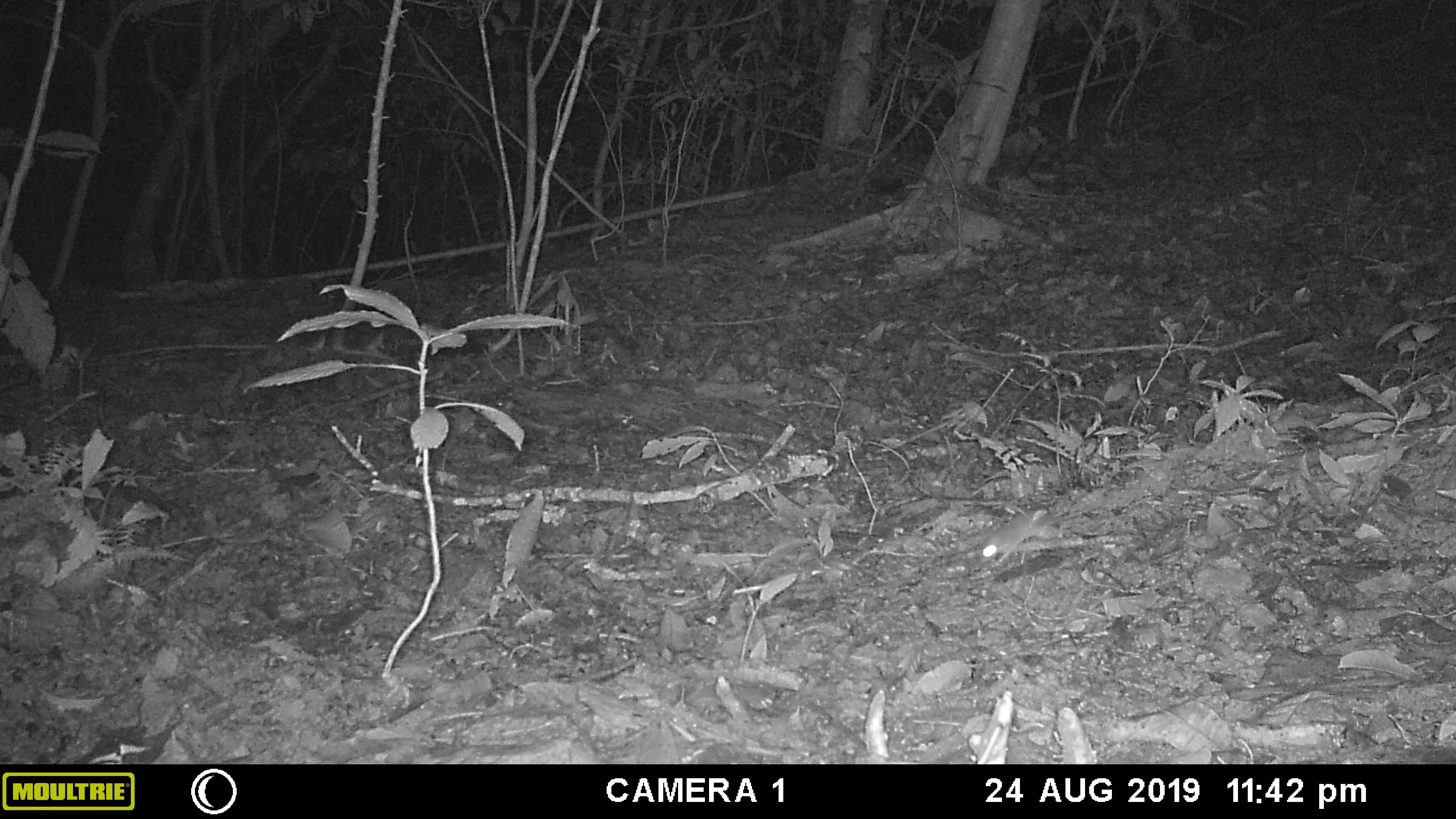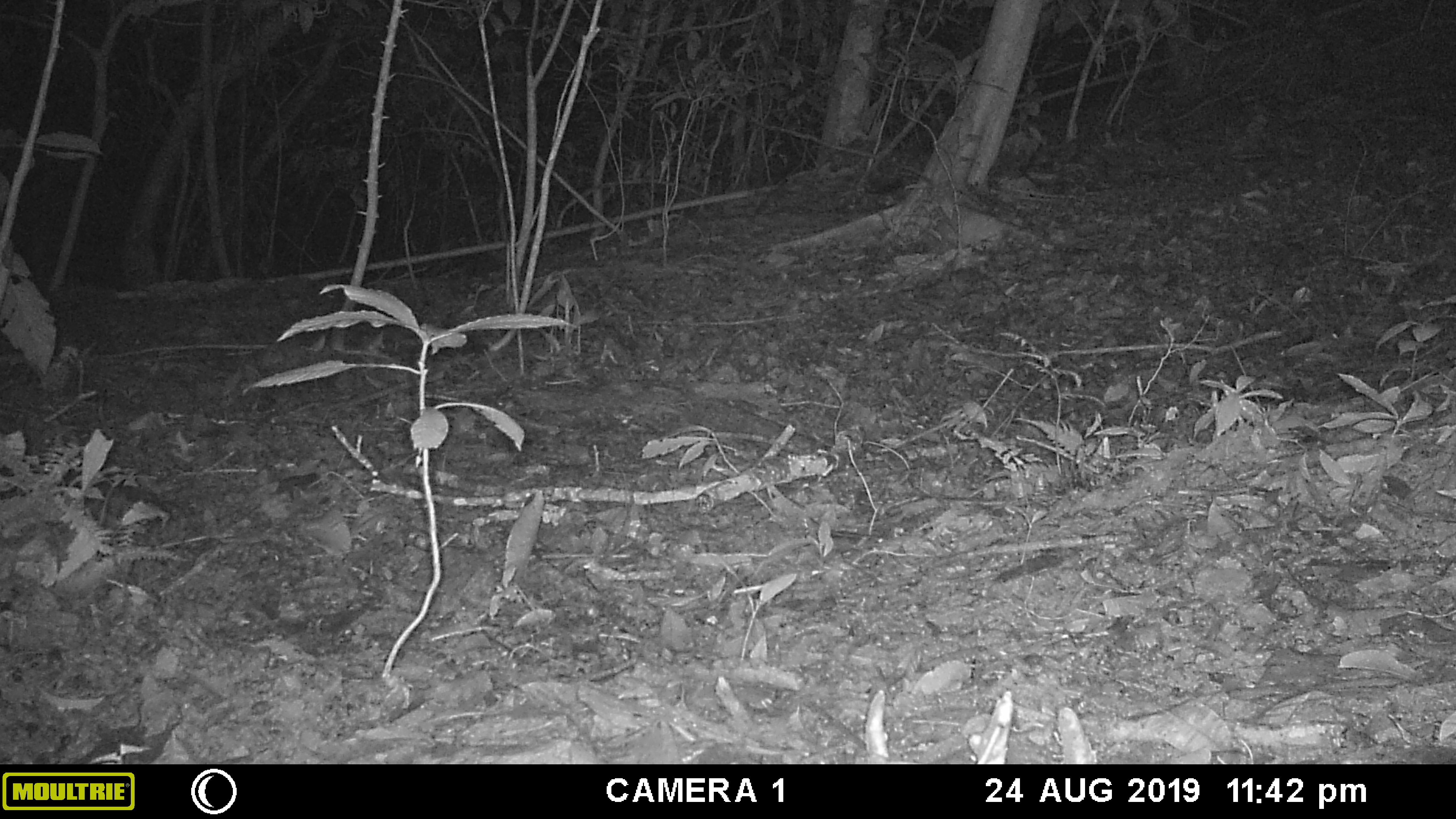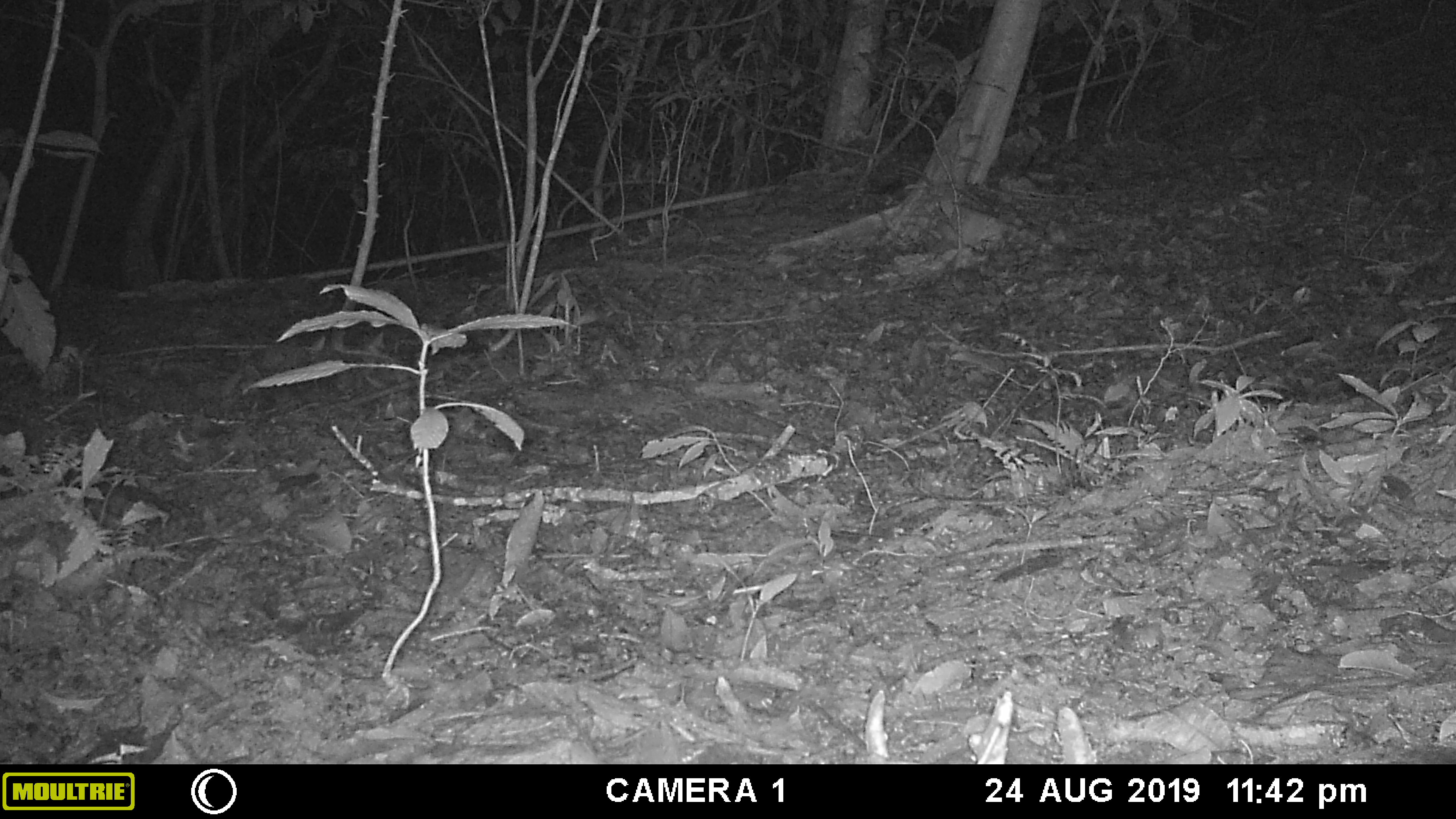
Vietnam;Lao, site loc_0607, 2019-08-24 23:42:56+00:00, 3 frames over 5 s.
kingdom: Animalia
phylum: Chordata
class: Mammalia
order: Rodentia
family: Muridae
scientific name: Muridae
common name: old-world mice and rats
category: unidentified murid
Unidentified murid (old-world mice and rats) (Muridae). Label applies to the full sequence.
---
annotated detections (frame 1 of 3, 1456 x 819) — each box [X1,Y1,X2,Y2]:
unidentified murid: [979,509,1066,565]